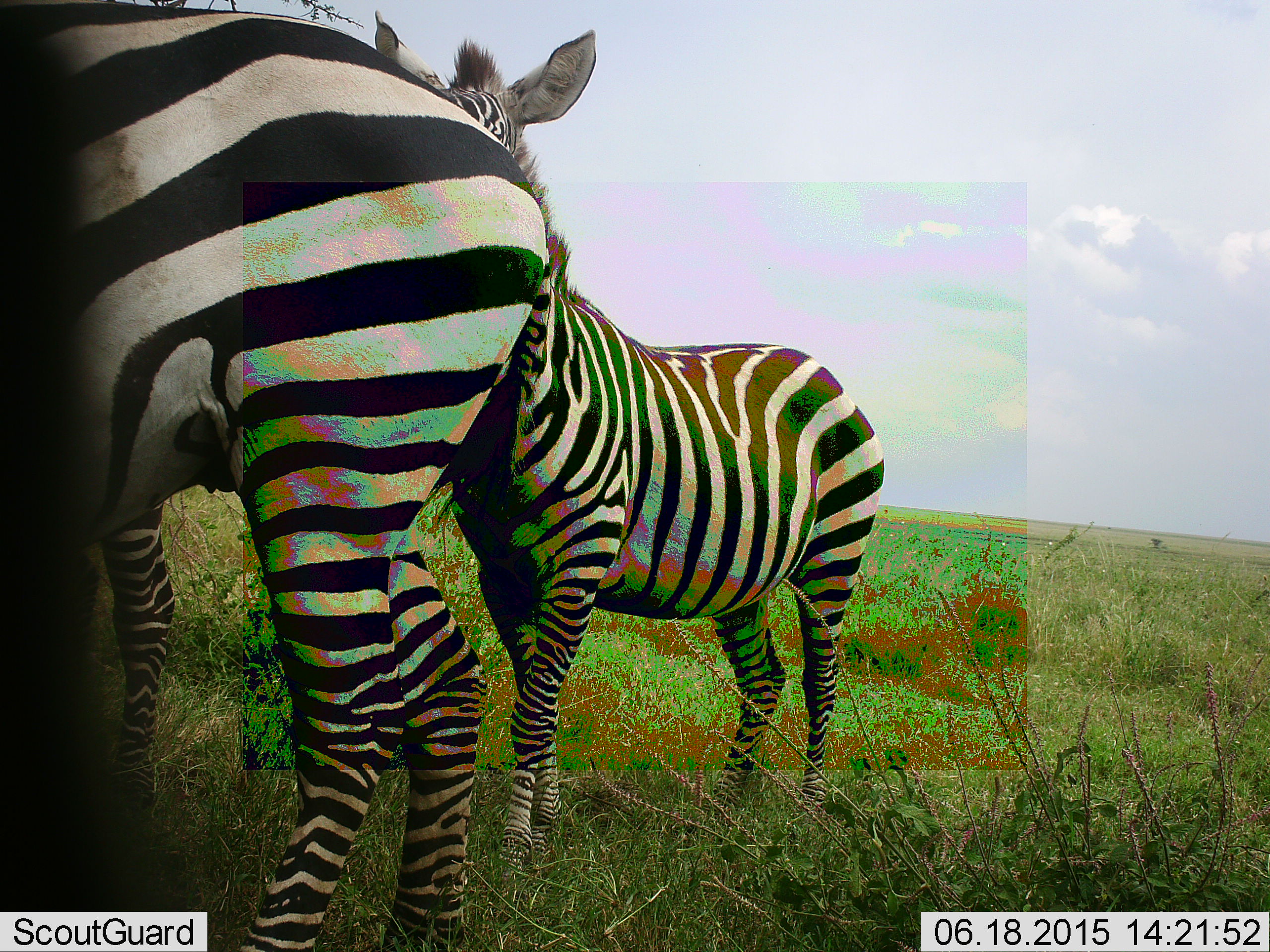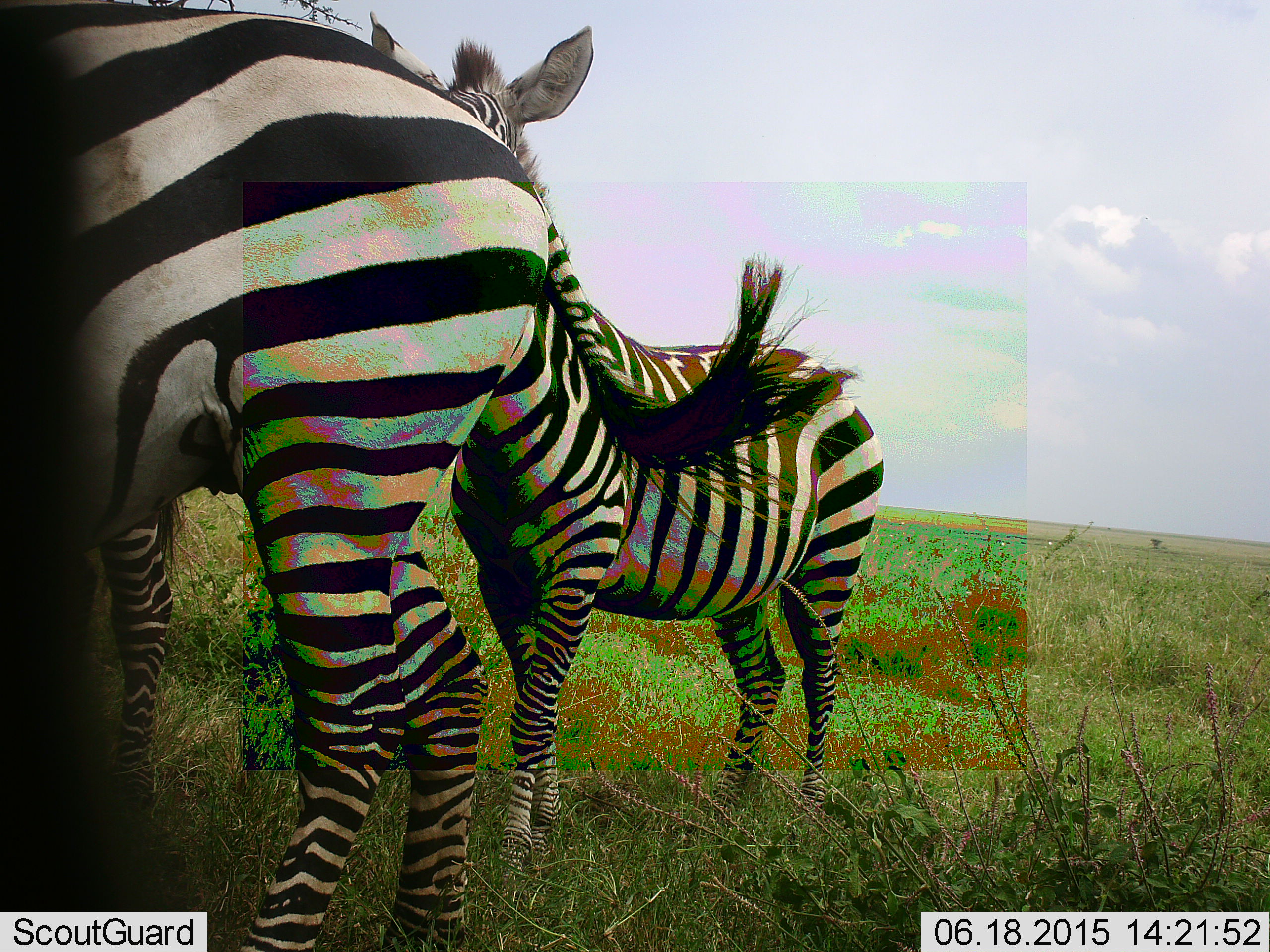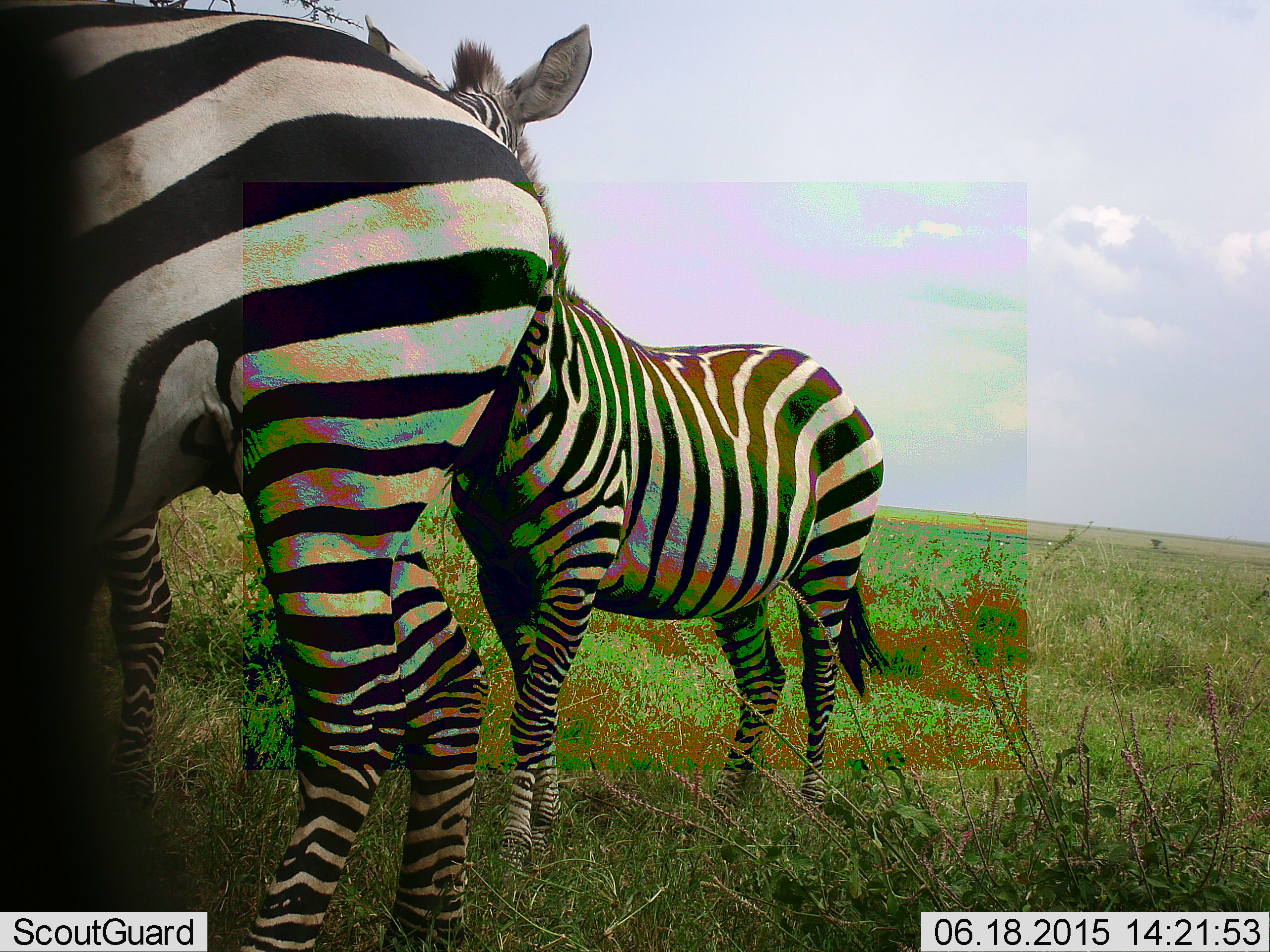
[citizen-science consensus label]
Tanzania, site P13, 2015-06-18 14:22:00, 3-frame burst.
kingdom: Animalia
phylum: Chordata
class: Mammalia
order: Perissodactyla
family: Equidae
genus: Equus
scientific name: Equus quagga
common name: plains zebra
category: zebra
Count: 3.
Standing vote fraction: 90%.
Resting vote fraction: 10%.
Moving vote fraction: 10%.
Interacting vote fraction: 20%.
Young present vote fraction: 10%.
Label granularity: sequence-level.